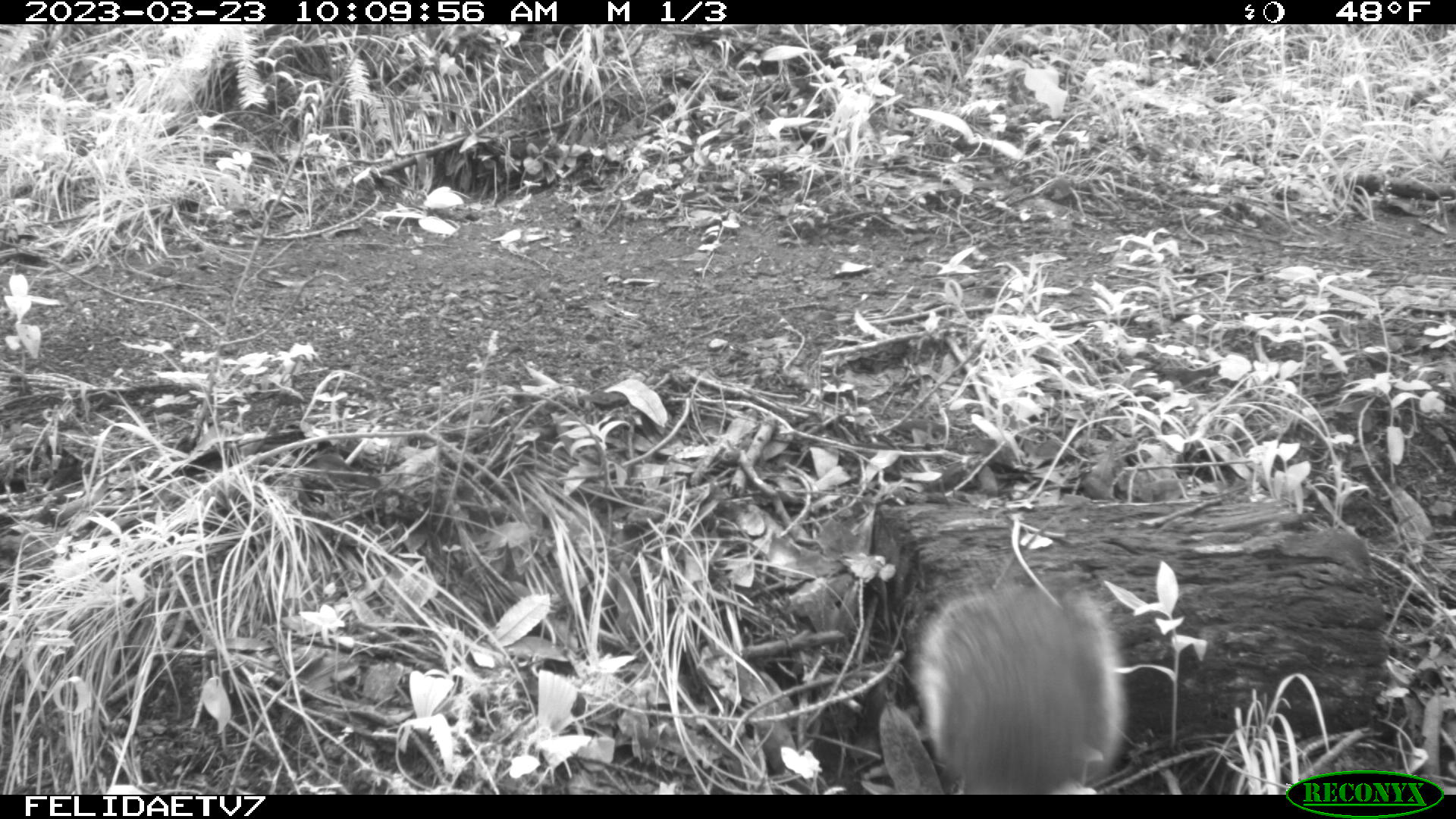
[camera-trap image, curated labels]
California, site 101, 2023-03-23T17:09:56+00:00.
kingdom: Animalia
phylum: Chordata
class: Mammalia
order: Rodentia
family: Sciuridae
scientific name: Sciuridae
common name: squirrel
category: unknown squirrel